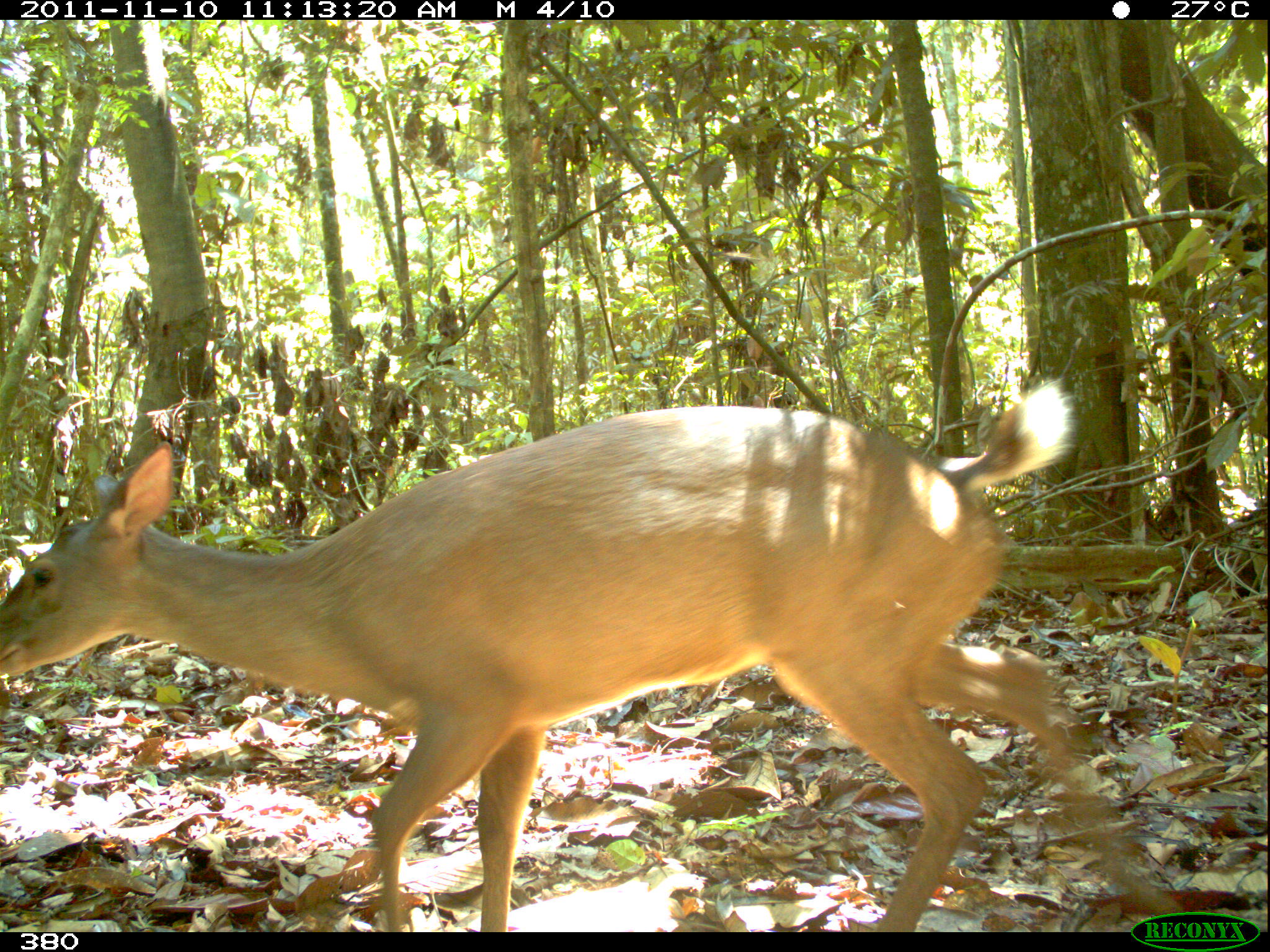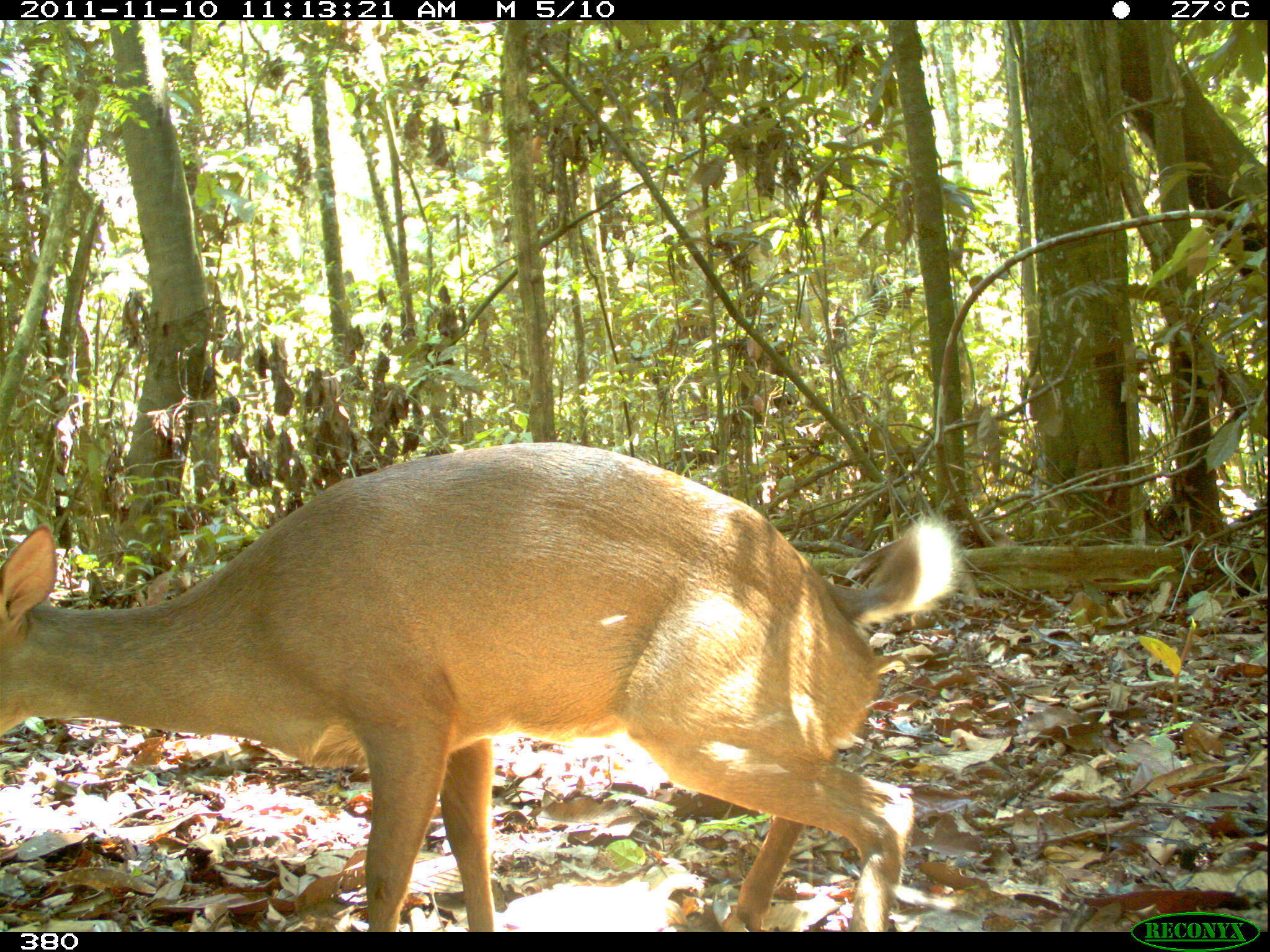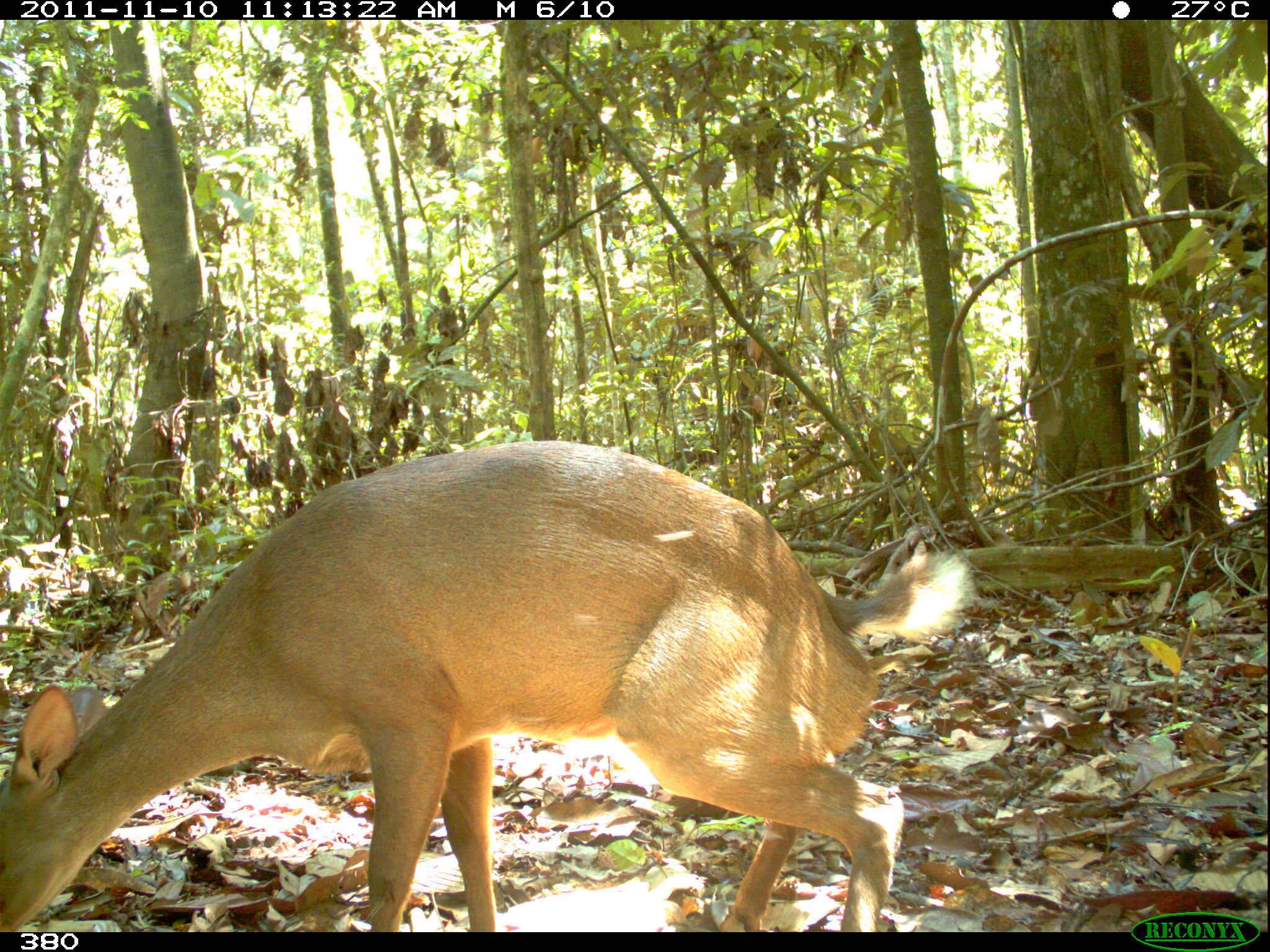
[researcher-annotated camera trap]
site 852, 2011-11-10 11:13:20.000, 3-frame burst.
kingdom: Animalia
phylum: Chordata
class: Mammalia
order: Artiodactyla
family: Cervidae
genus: Mazama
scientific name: Mazama americana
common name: red brocket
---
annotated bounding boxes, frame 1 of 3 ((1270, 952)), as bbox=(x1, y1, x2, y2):
mazama americana: bbox=(0, 381, 1168, 932)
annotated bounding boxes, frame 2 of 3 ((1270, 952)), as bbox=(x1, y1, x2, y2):
mazama americana: bbox=(0, 441, 961, 931)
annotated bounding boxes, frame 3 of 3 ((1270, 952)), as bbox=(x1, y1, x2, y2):
mazama americana: bbox=(0, 439, 970, 932)